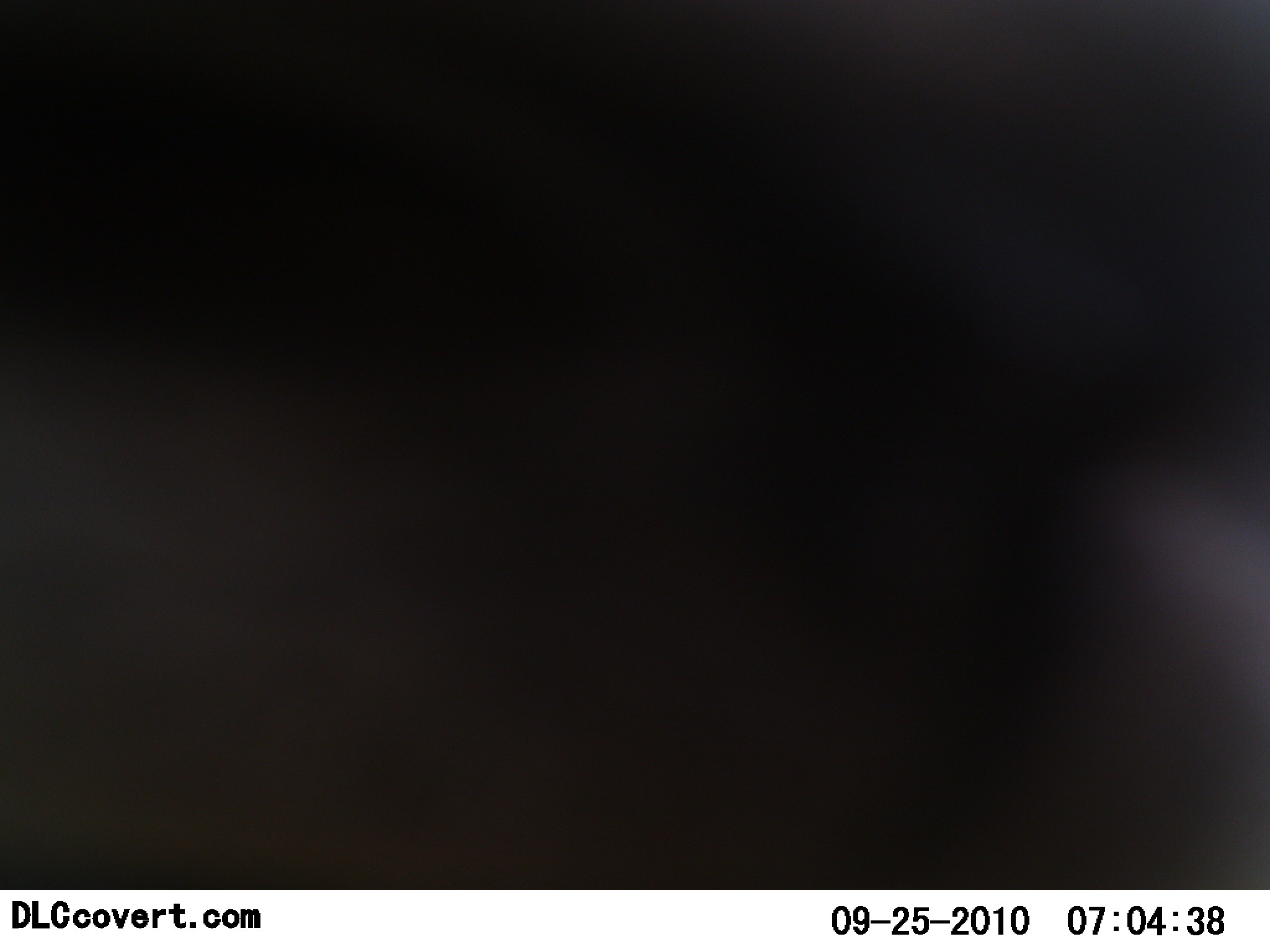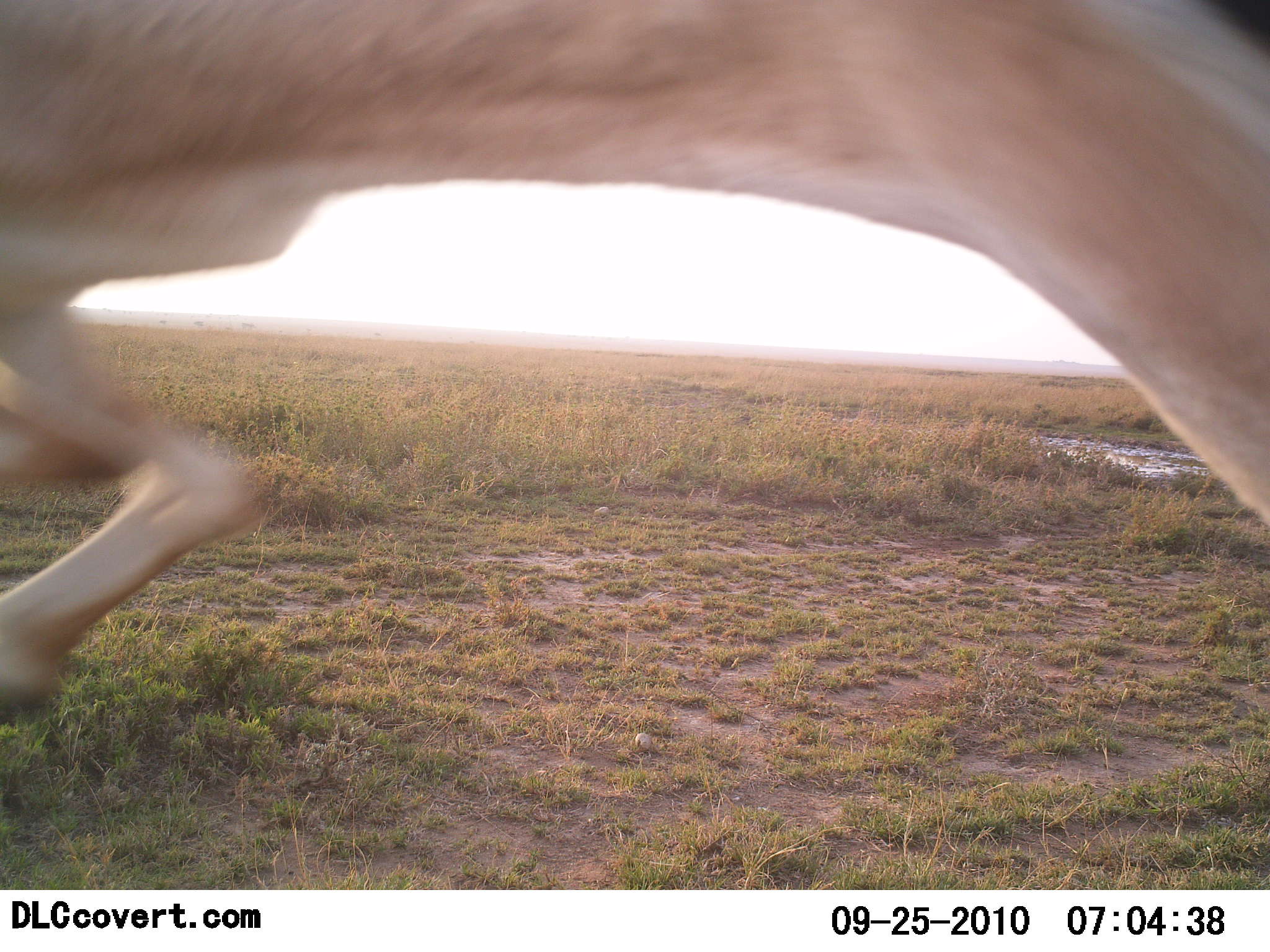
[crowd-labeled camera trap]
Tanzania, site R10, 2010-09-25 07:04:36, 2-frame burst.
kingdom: Animalia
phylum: Chordata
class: Mammalia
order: Artiodactyla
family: Bovidae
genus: Nanger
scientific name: Nanger granti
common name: grant's gazelle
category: gazellegrants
Gazellegrants (grant's gazelle) (Nanger granti), count 1. Behavior (volunteer vote fractions): standing 0%, resting 0%, moving 88%, interacting 12%. Young present (vote fraction): 0%. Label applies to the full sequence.